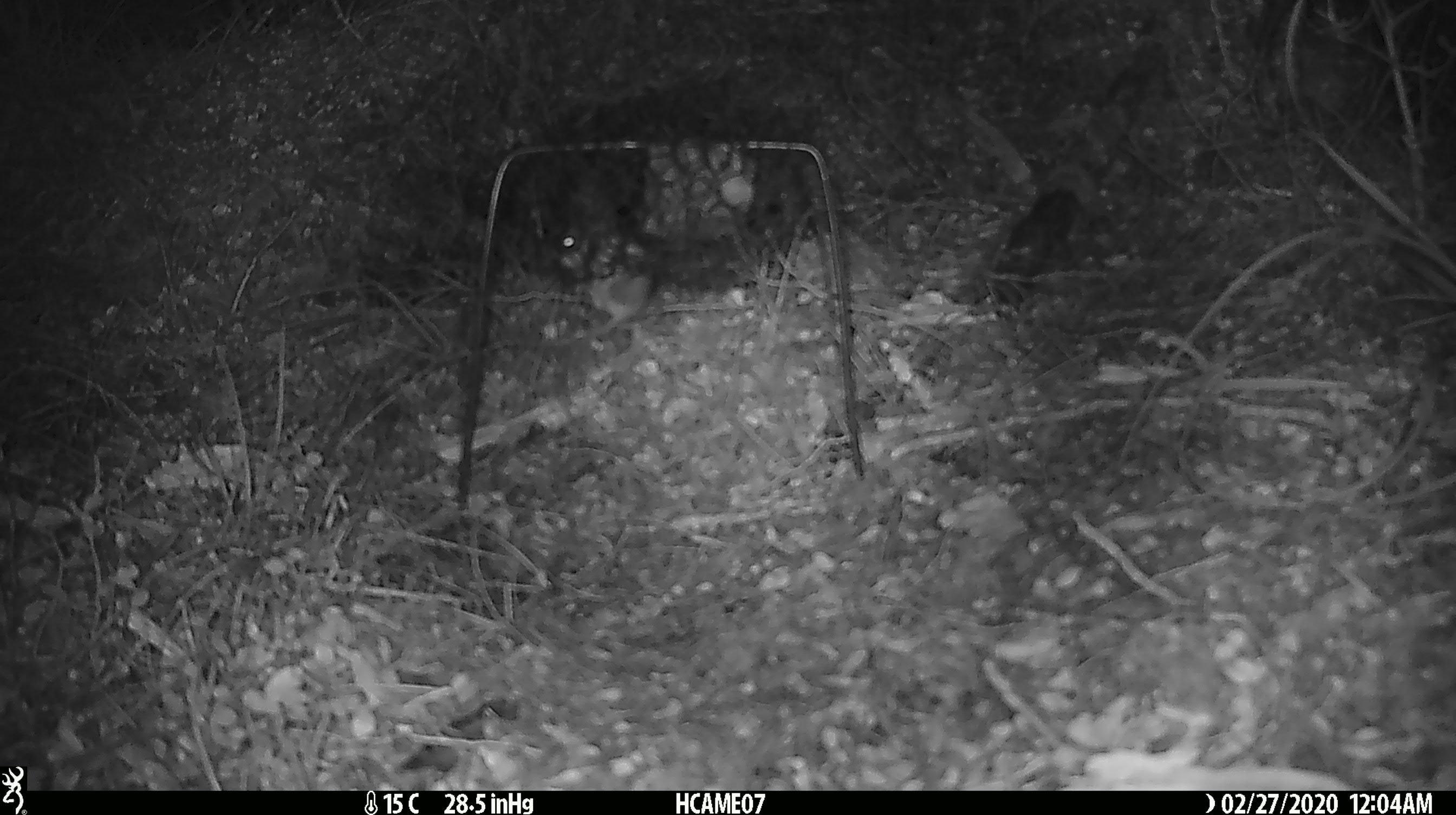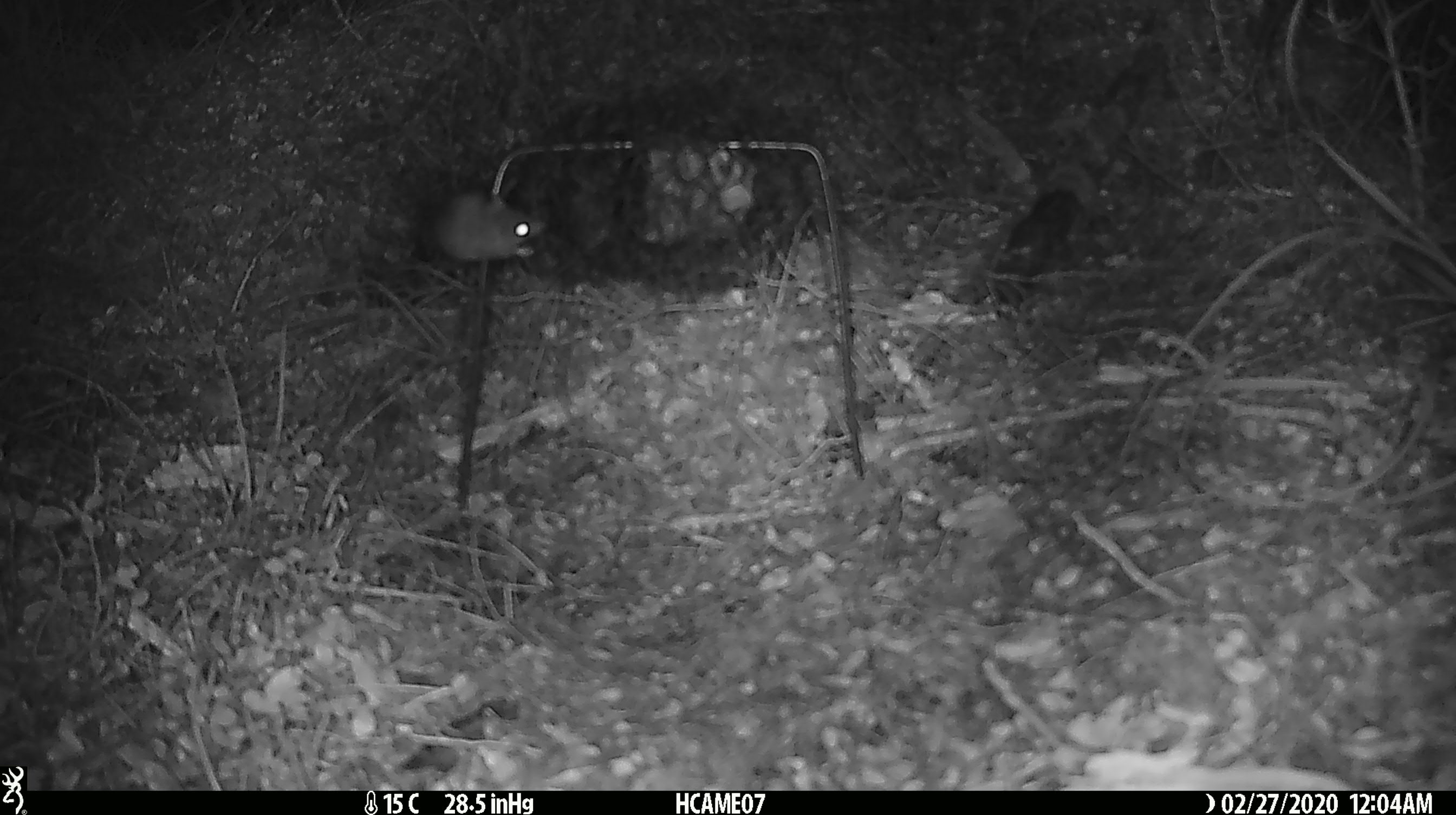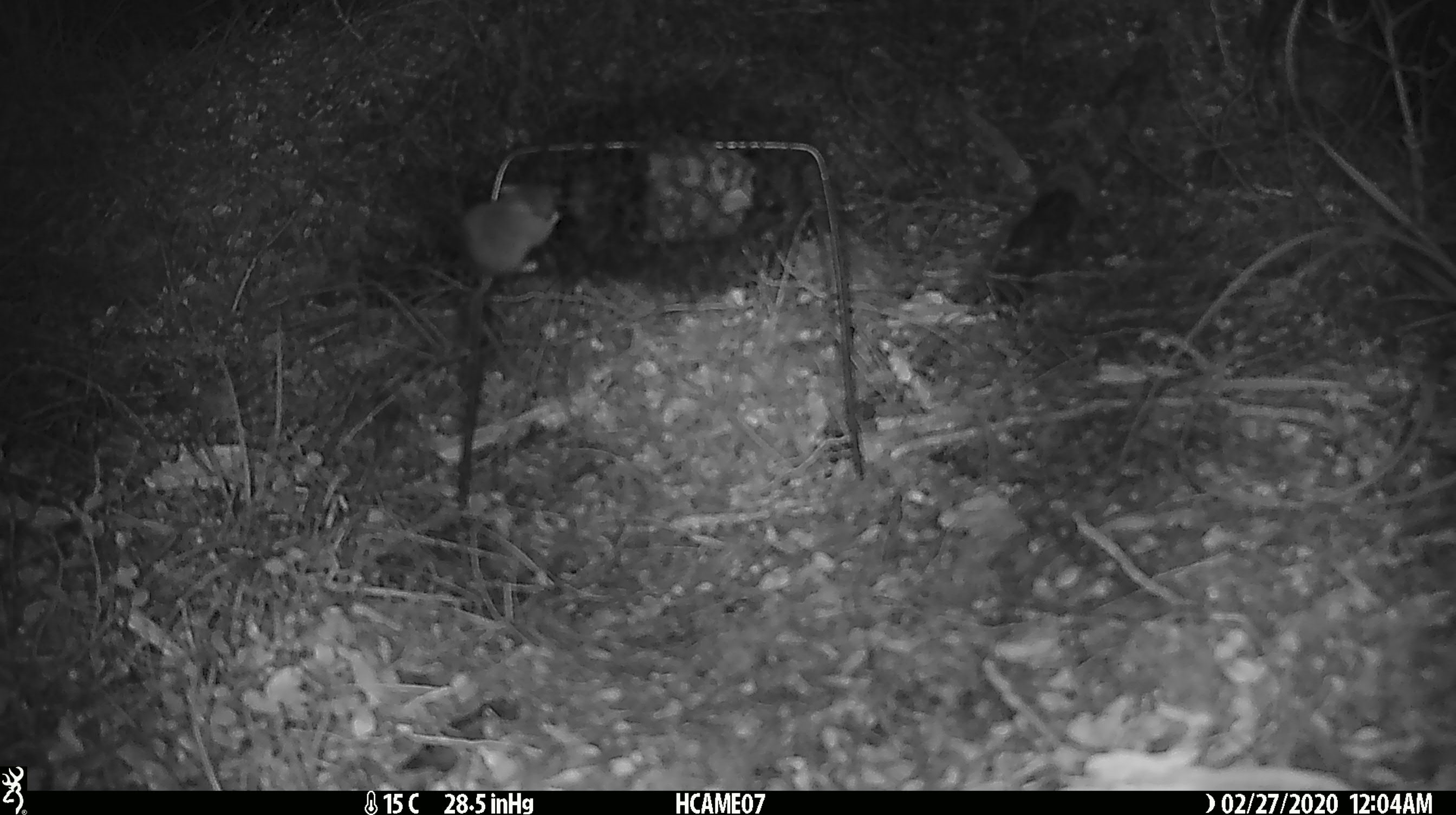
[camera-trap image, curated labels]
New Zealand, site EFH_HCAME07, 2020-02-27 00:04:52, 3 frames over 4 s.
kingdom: Animalia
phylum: Chordata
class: Mammalia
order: Rodentia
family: Muridae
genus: Mus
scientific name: Mus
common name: mouse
Mouse (Mus).